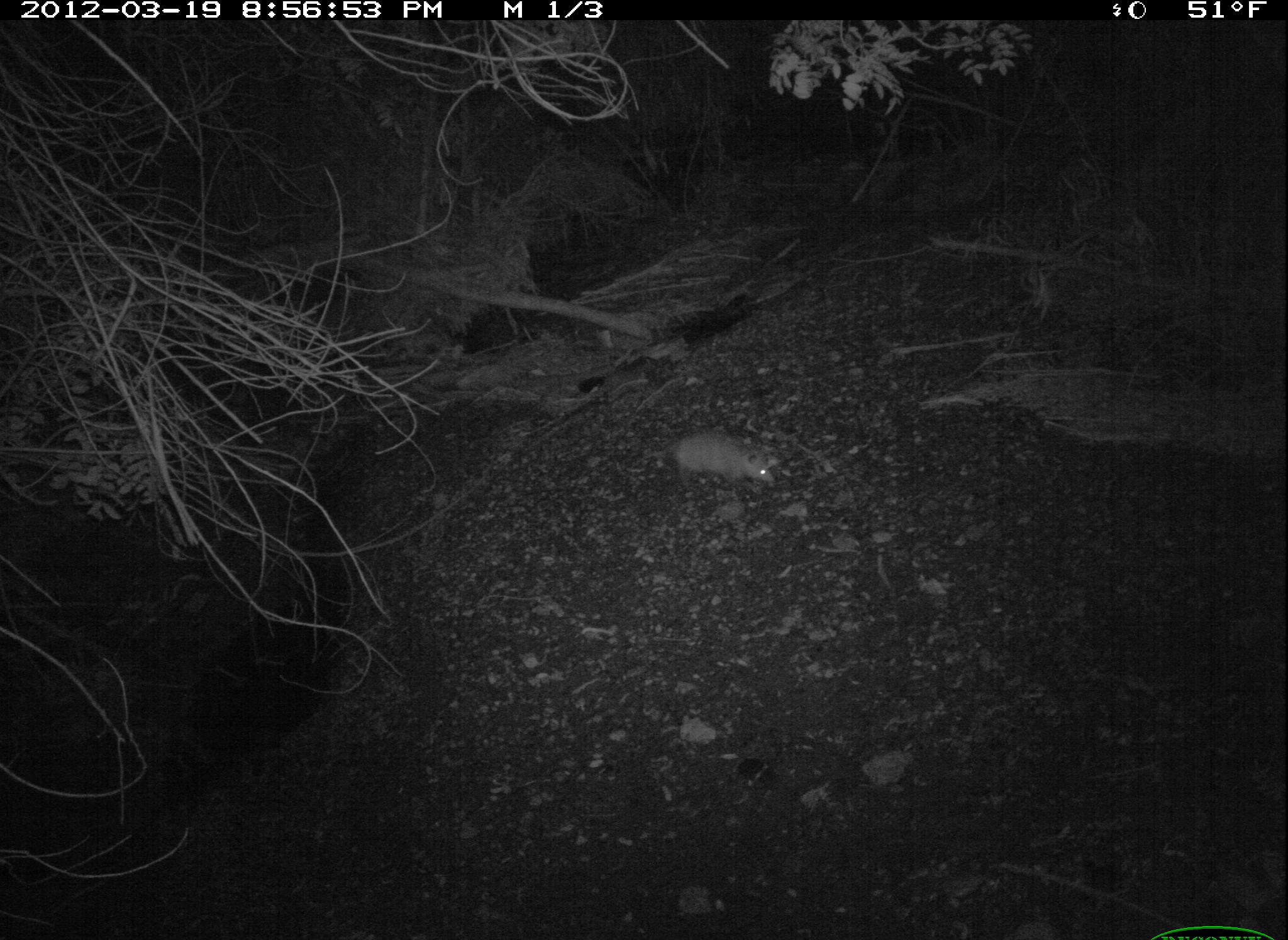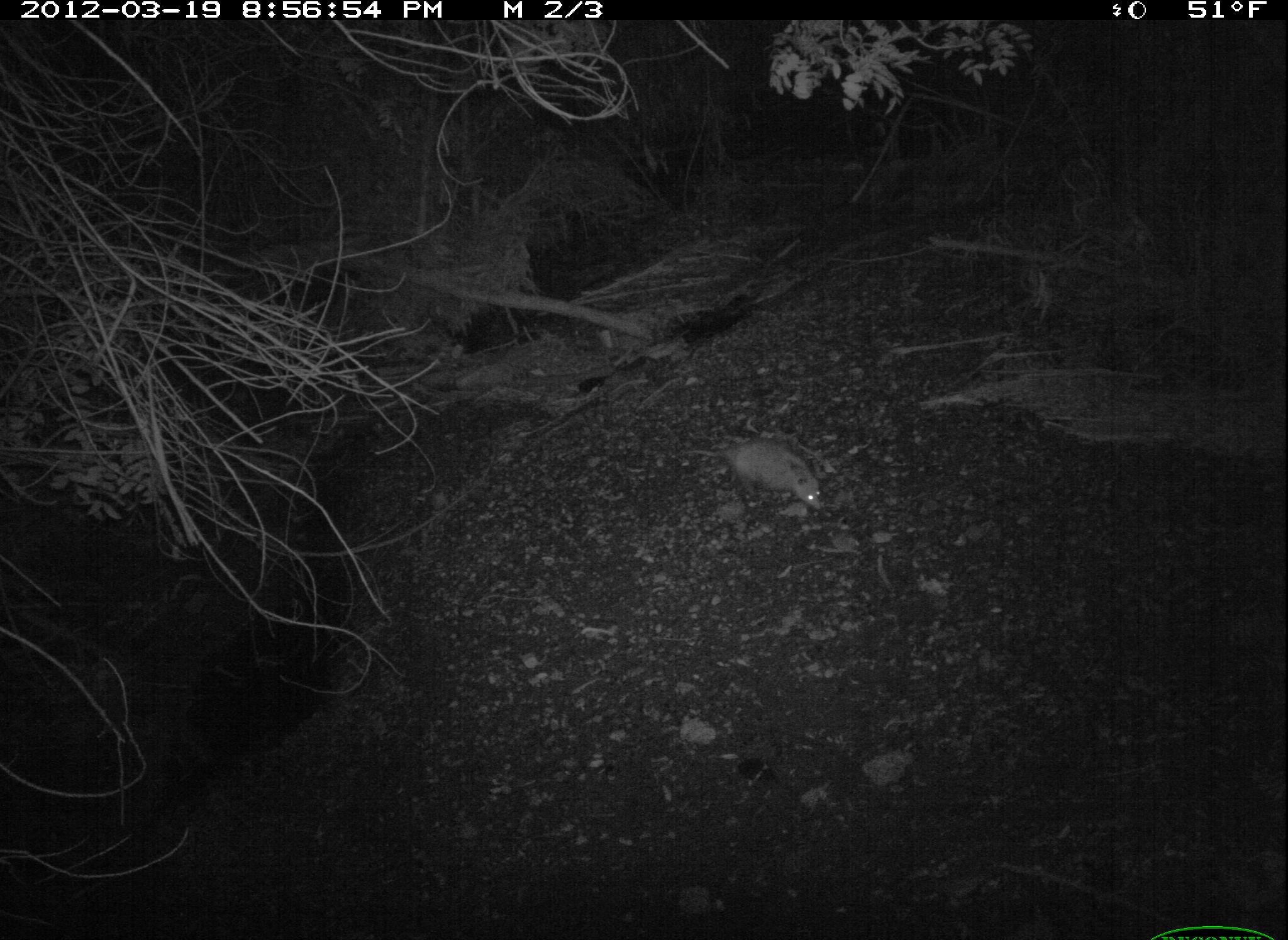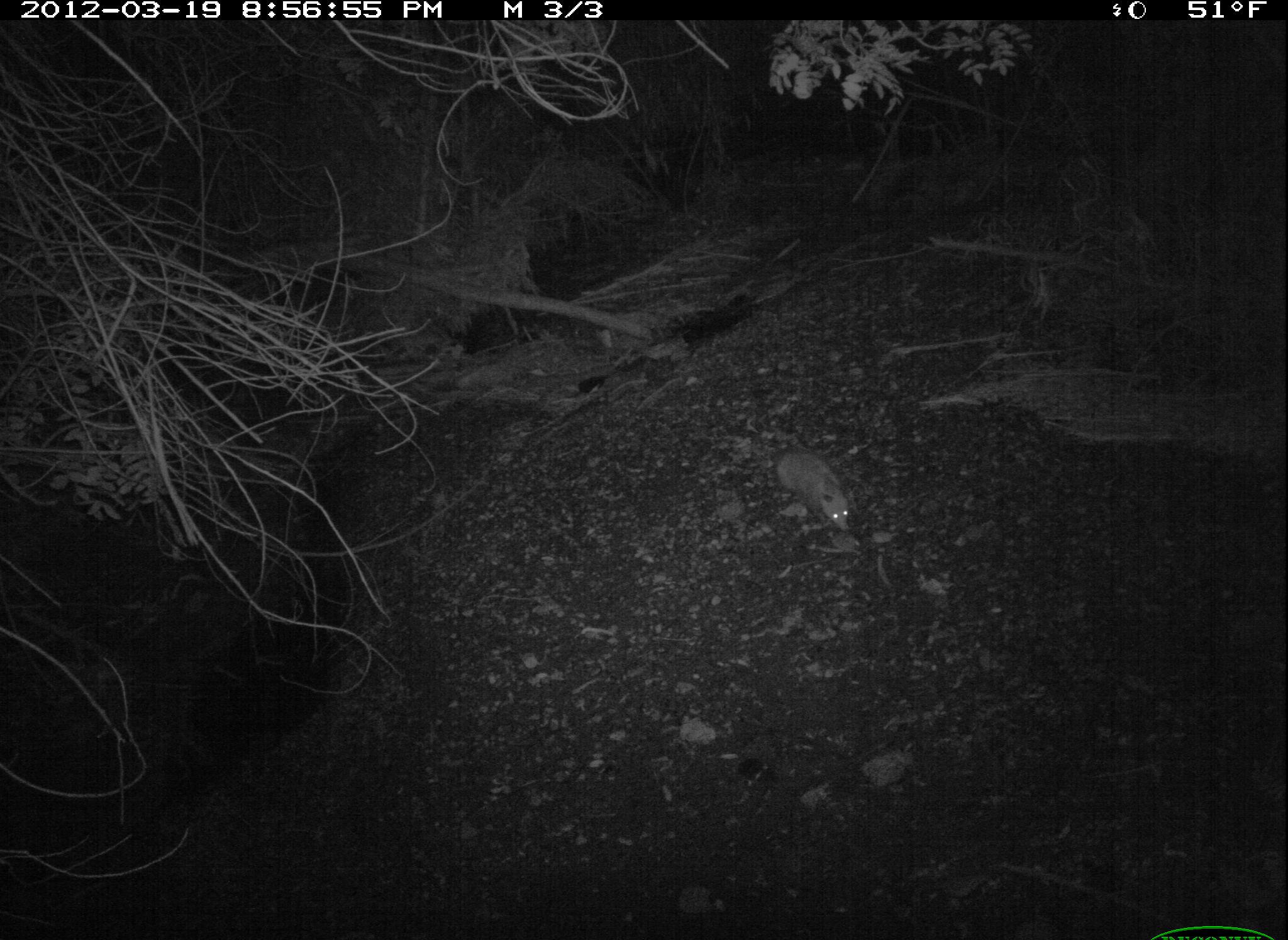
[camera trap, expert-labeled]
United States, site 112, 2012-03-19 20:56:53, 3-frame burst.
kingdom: Animalia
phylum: Chordata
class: Mammalia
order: Didelphimorphia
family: Didelphidae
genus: Didelphis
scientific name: Didelphis virginiana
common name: virginia opossum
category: opossum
Opossum (virginia opossum) (Didelphis virginiana).